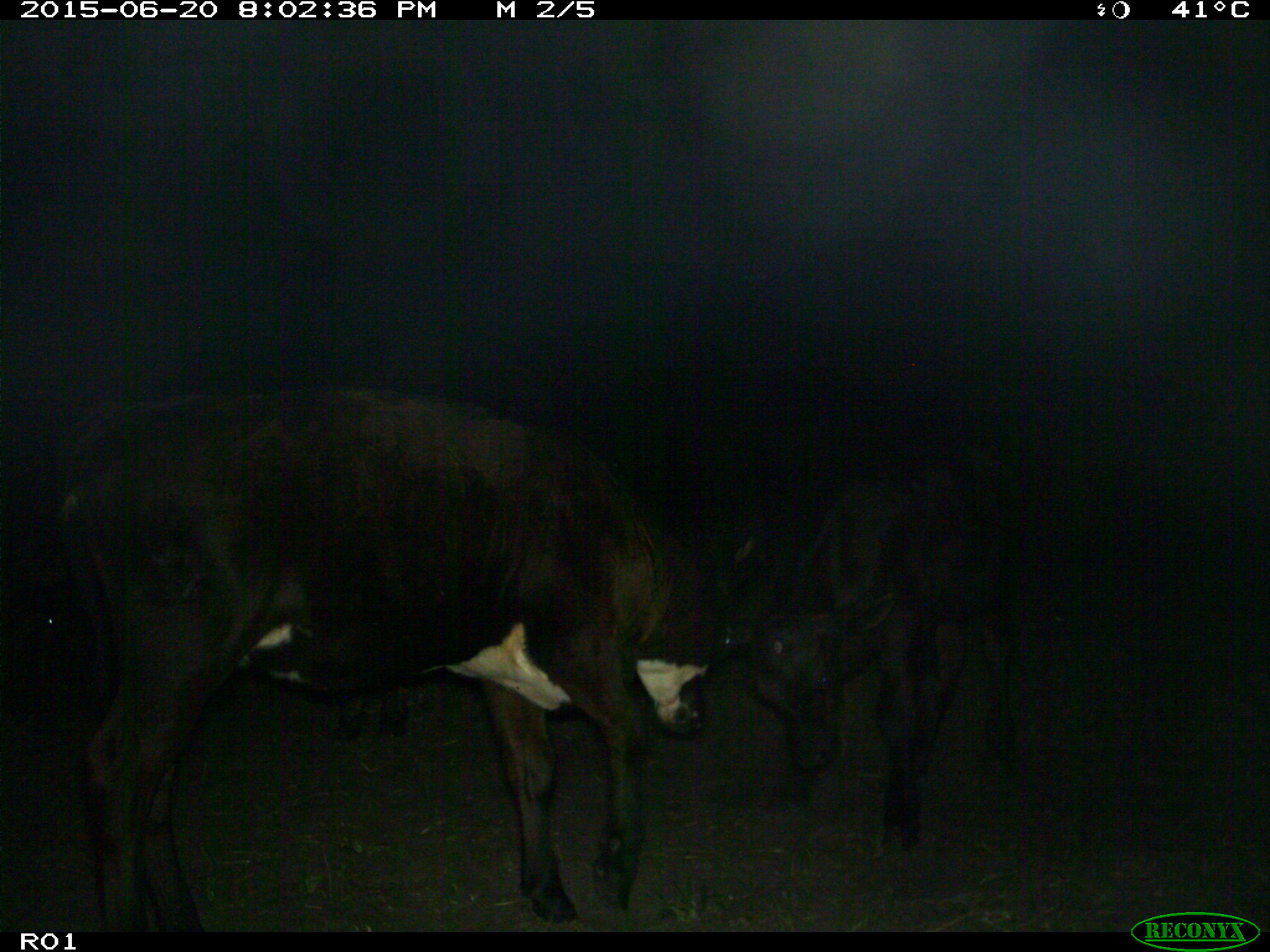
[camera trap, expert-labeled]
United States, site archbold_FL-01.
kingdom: Animalia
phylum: Chordata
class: Mammalia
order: Artiodactyla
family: Bovidae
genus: Bos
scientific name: Bos taurus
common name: domestic cow